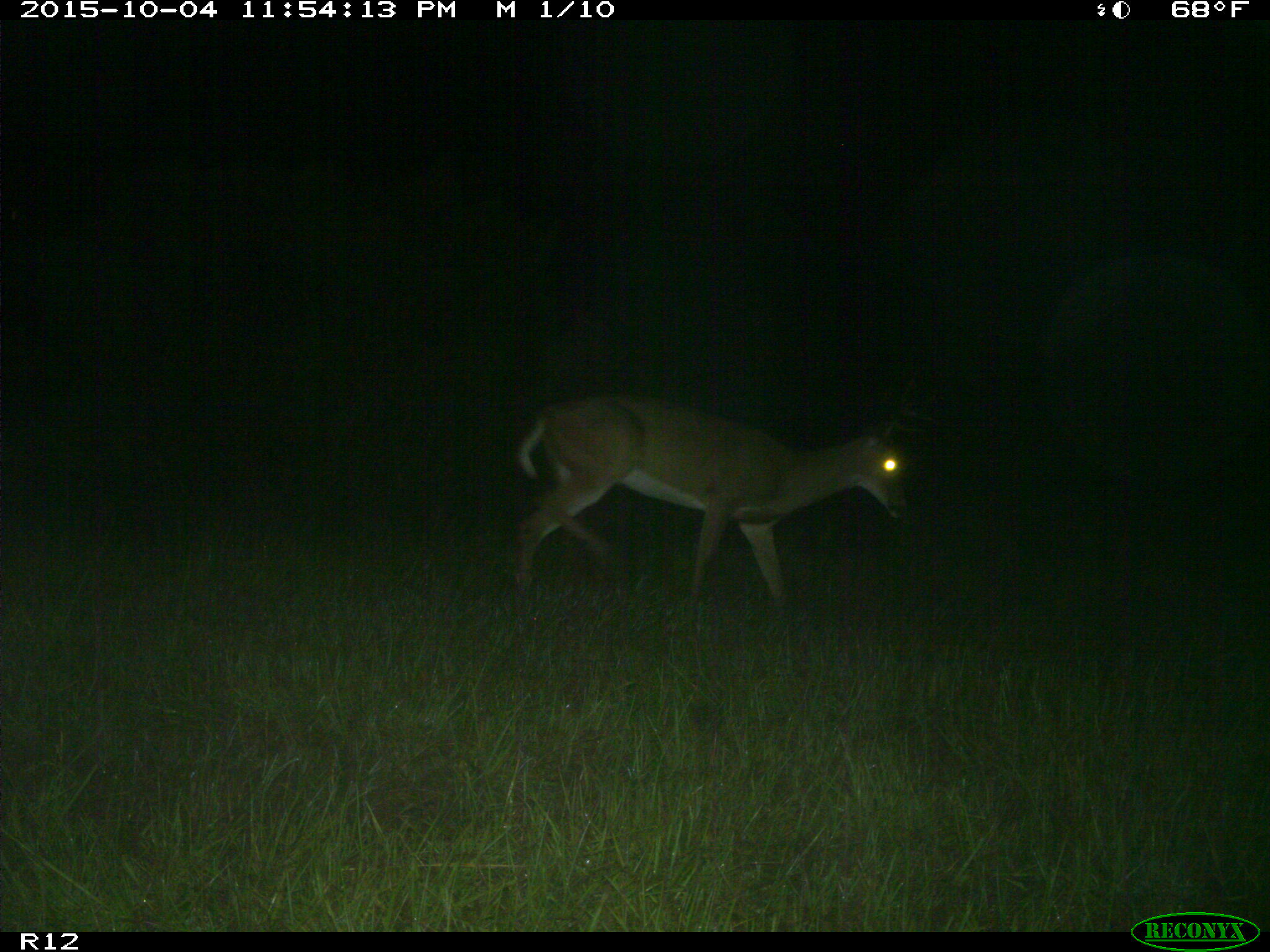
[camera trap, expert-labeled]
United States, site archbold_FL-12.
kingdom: Animalia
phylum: Chordata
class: Mammalia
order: Artiodactyla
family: Cervidae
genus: Odocoileus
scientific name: Odocoileus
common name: deer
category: unidentified deer